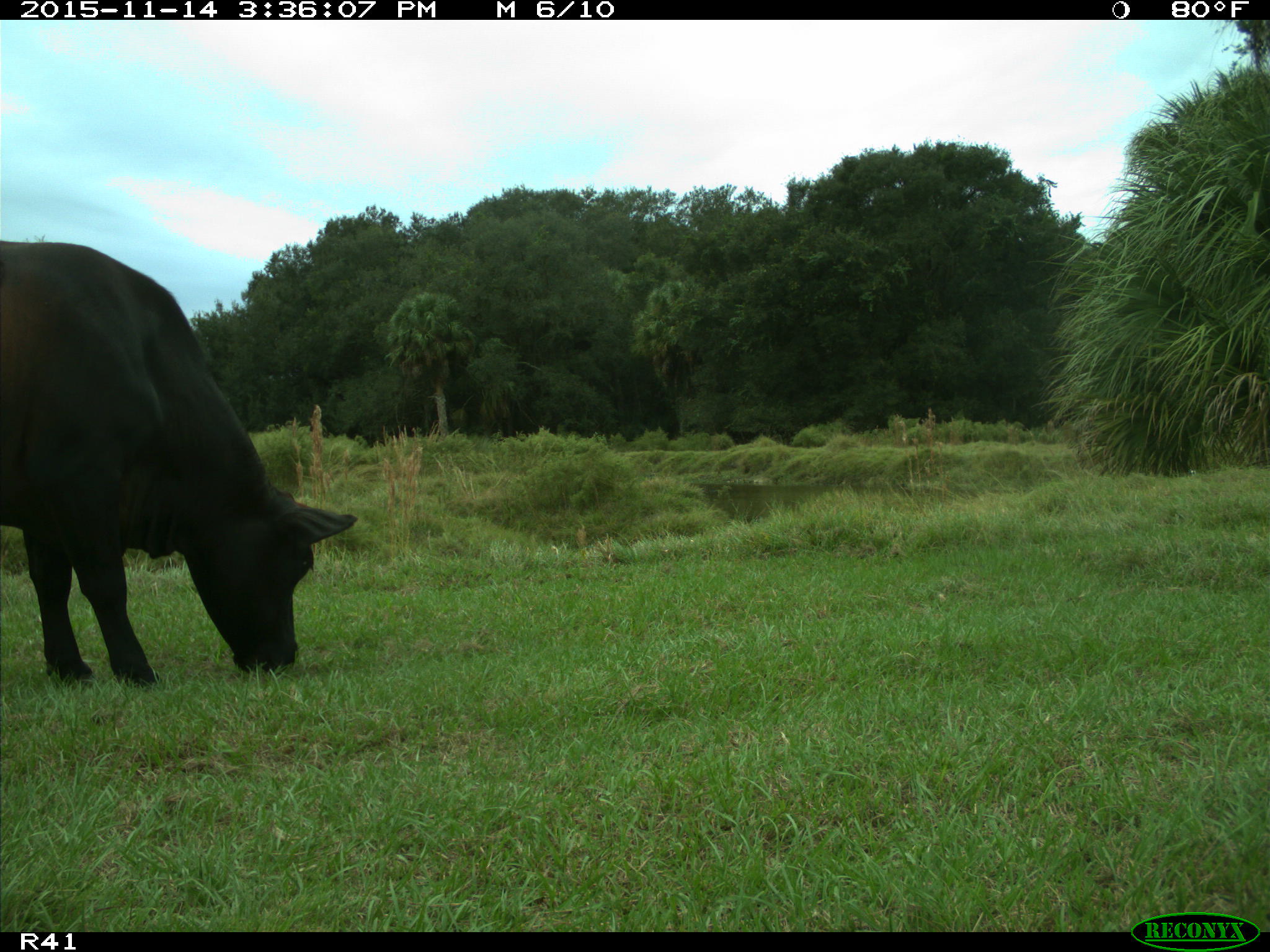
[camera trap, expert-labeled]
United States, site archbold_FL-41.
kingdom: Animalia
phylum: Chordata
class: Mammalia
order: Artiodactyla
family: Bovidae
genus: Bos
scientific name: Bos taurus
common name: domestic cow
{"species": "Bos taurus (domestic cow)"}